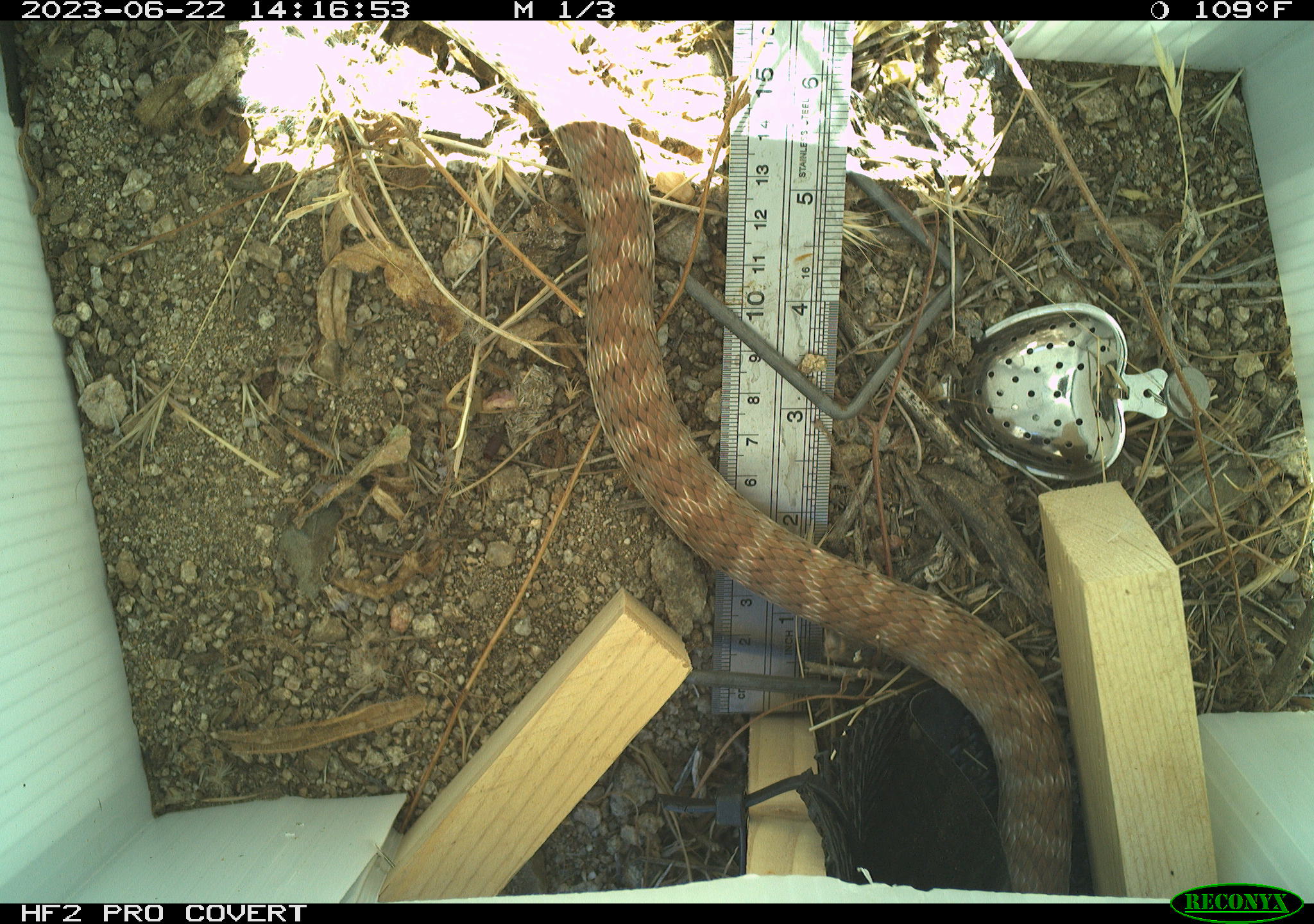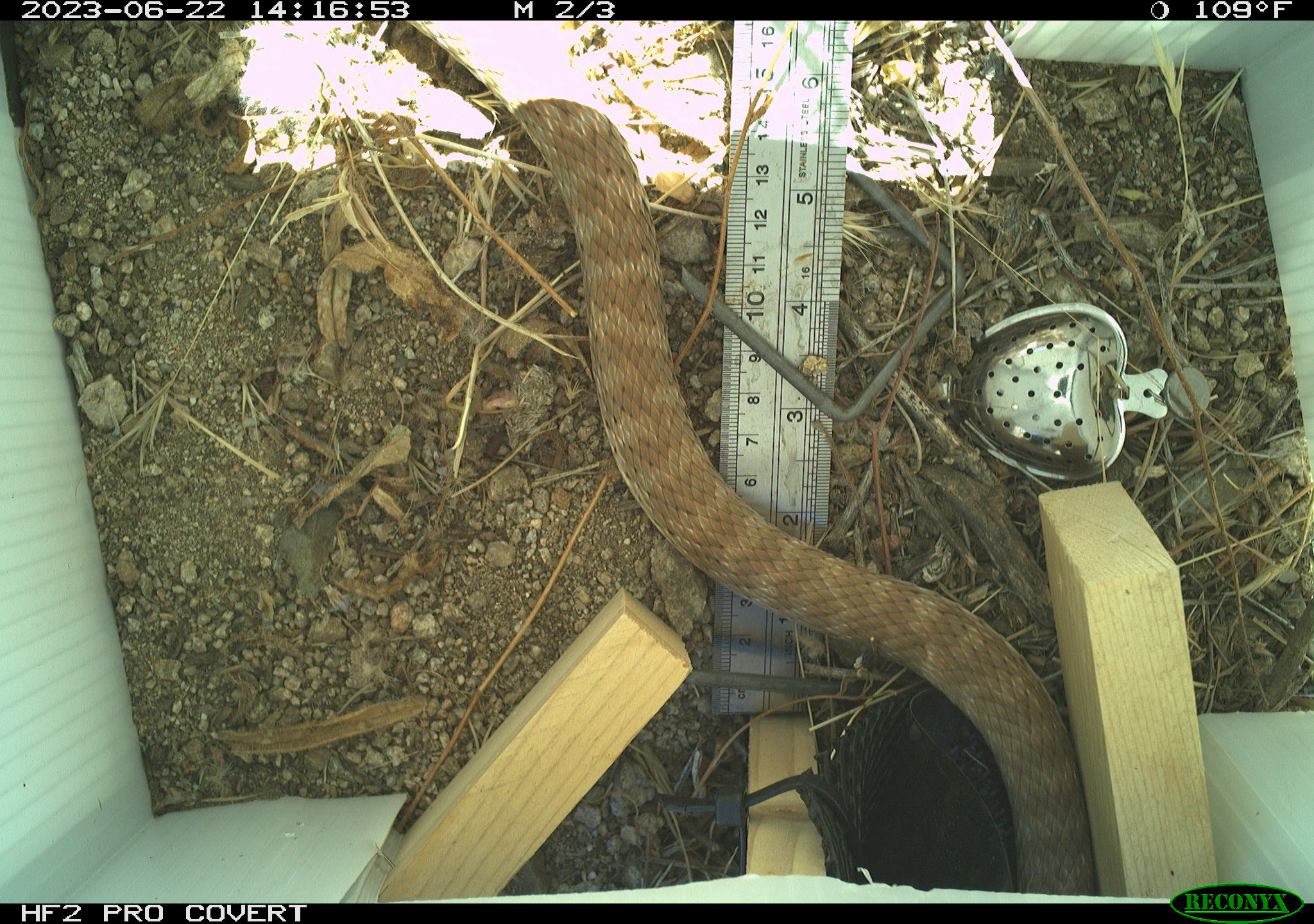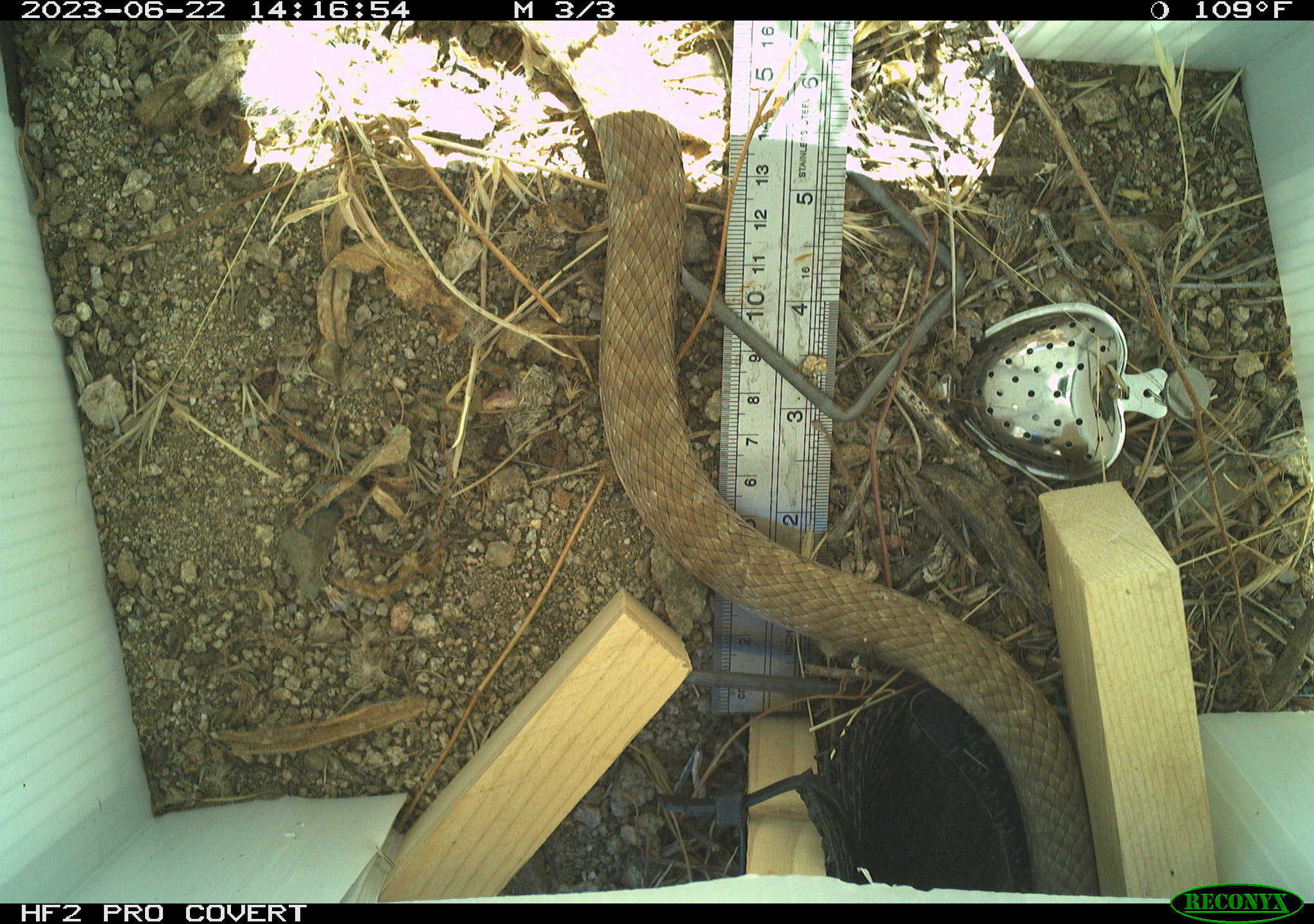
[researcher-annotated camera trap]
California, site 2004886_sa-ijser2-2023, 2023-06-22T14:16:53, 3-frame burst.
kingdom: Animalia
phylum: Chordata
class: Reptilia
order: Squamata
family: Colubridae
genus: Masticophis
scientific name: Masticophis flagellum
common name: coachwhip